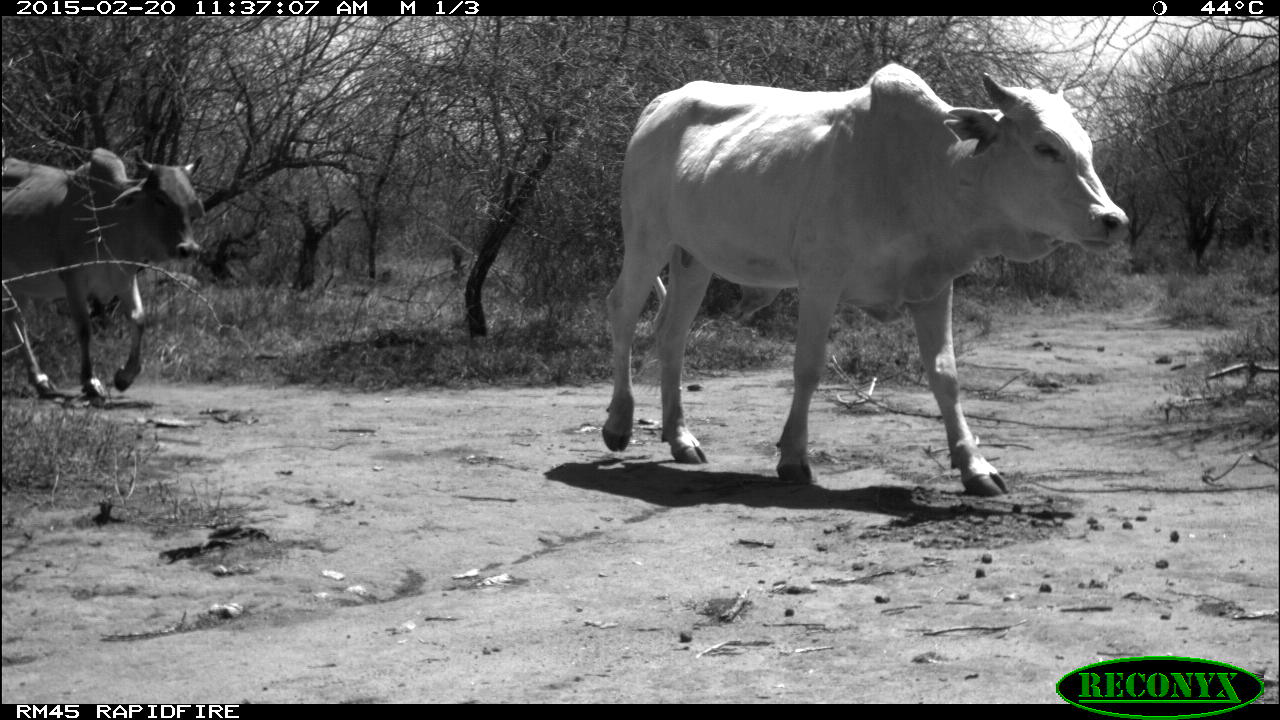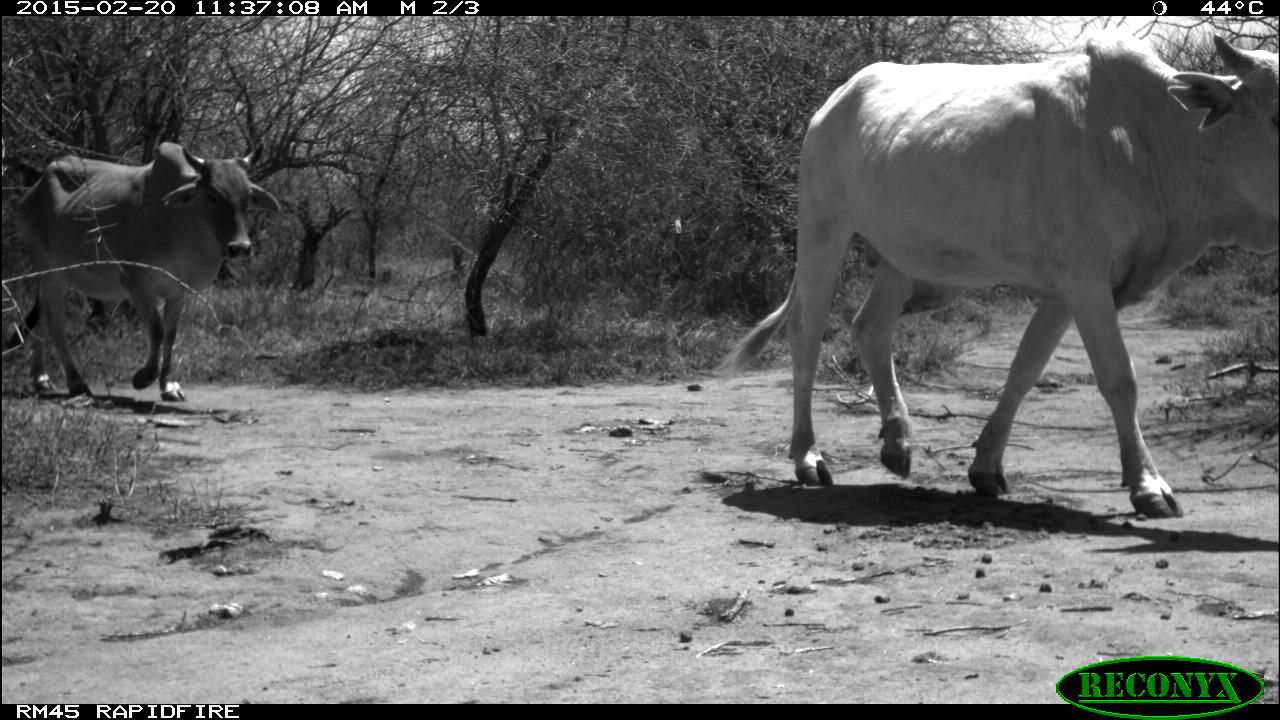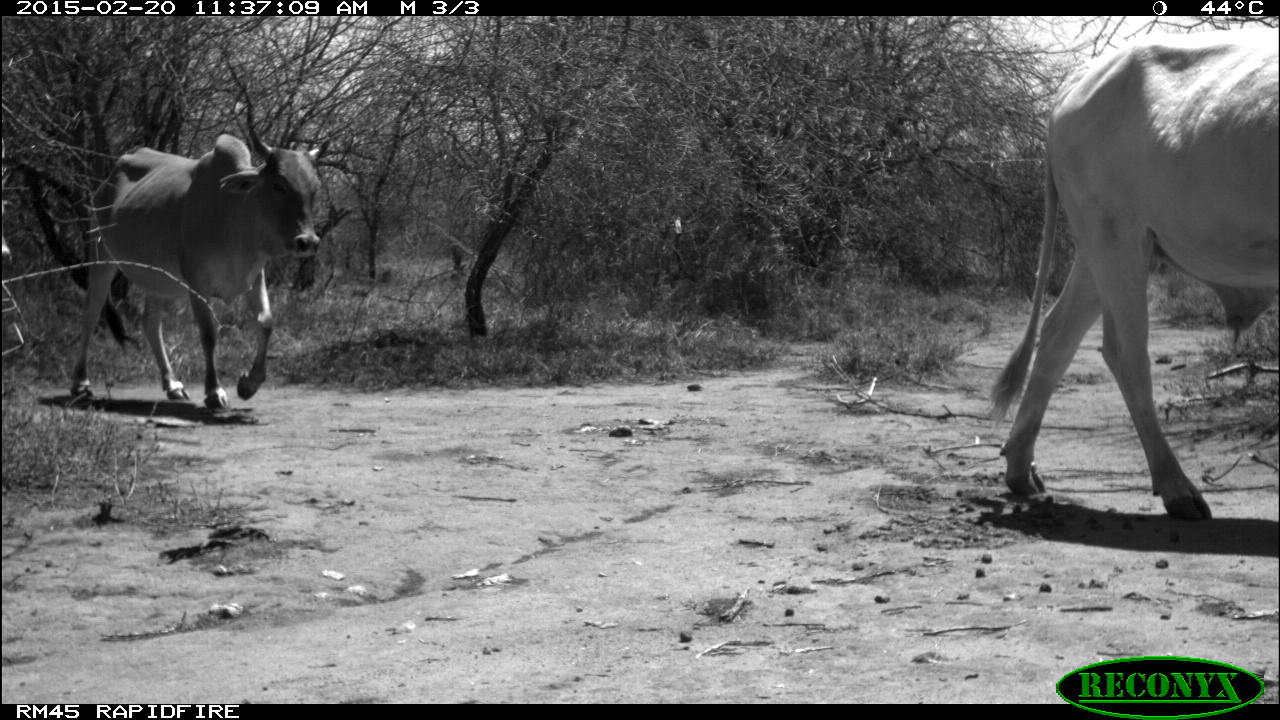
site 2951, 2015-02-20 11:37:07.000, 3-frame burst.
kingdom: Animalia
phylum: Chordata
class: Mammalia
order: Artiodactyla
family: Bovidae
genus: Bos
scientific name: Bos taurus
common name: domestic cattle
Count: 4.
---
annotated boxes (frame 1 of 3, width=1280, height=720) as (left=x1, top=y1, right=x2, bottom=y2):
bos taurus: (left=601, top=59, right=1132, bottom=498); (left=1, top=144, right=206, bottom=409)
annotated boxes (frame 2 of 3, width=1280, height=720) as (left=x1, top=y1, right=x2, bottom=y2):
bos taurus: (left=708, top=35, right=1280, bottom=518); (left=1, top=139, right=284, bottom=404)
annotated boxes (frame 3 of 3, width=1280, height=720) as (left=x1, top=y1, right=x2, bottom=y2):
bos taurus: (left=989, top=39, right=1277, bottom=525); (left=70, top=113, right=331, bottom=415); (left=1, top=199, right=13, bottom=265)